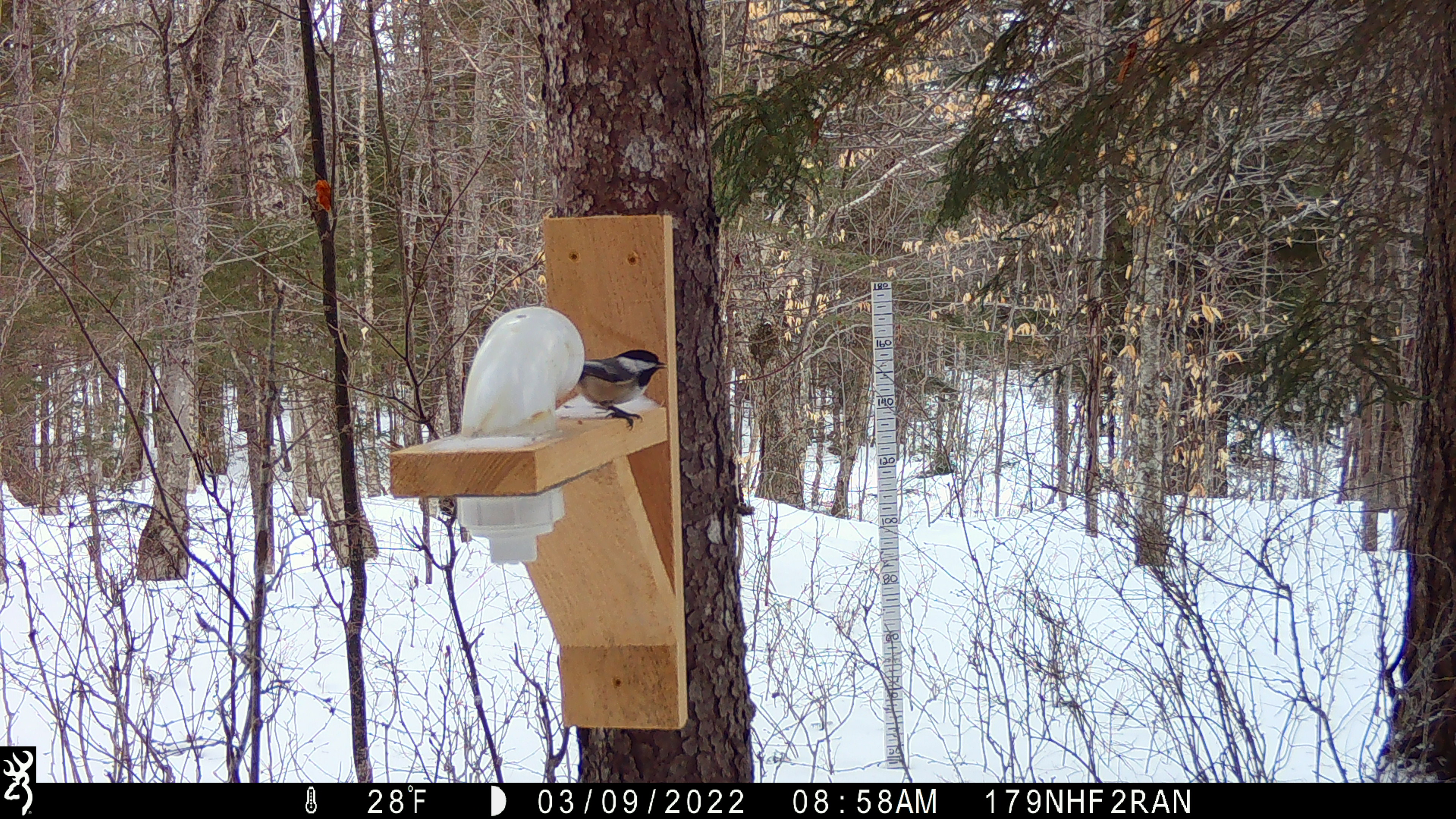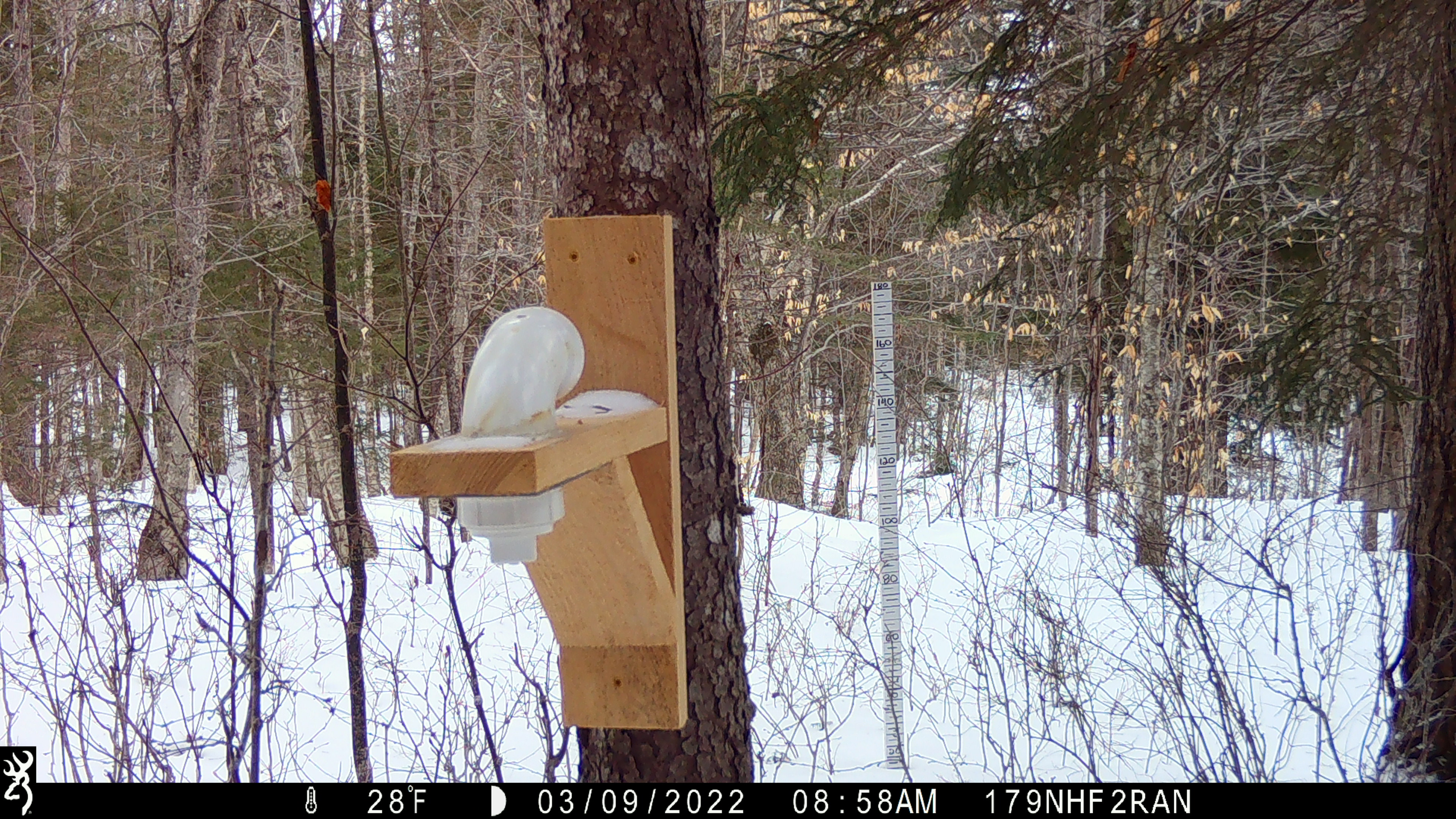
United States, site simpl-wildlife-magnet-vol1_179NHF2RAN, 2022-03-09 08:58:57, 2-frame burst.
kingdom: Animalia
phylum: Chordata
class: Aves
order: Passeriformes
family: Paridae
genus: Poecile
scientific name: Poecile atricapillus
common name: black-capped chickadee